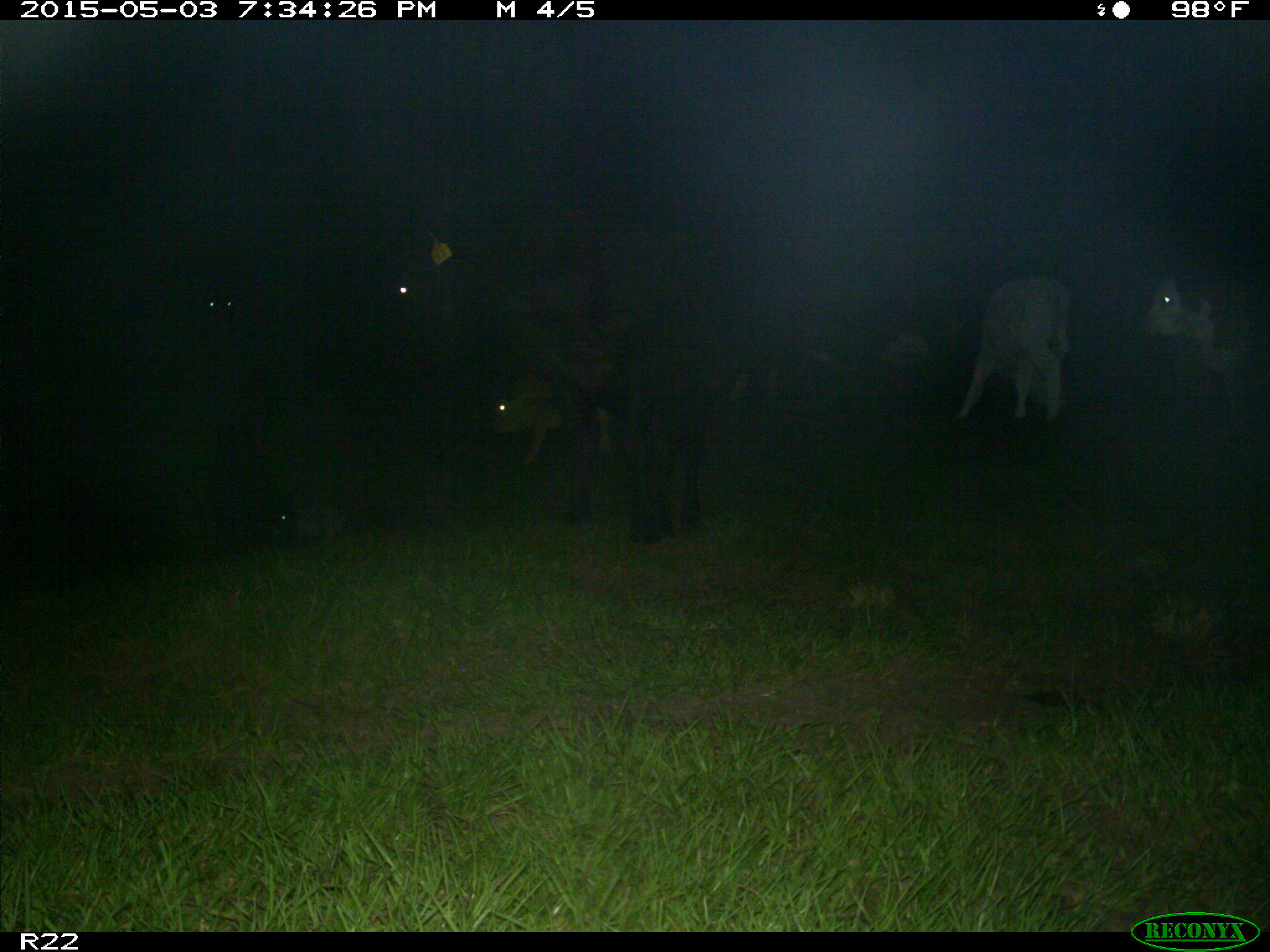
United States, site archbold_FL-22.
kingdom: Animalia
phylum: Chordata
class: Mammalia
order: Artiodactyla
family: Bovidae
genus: Bos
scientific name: Bos taurus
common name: domestic cow